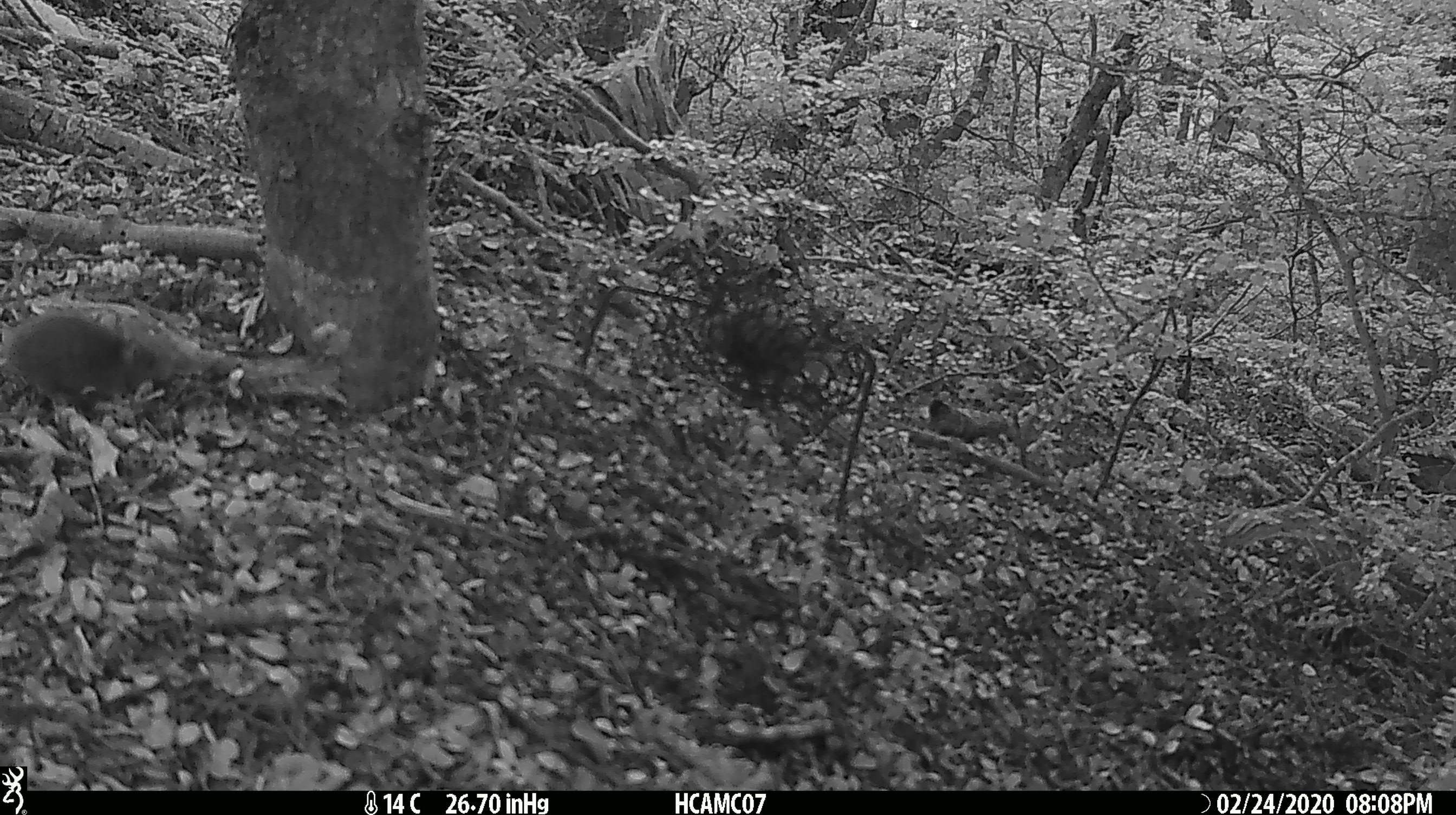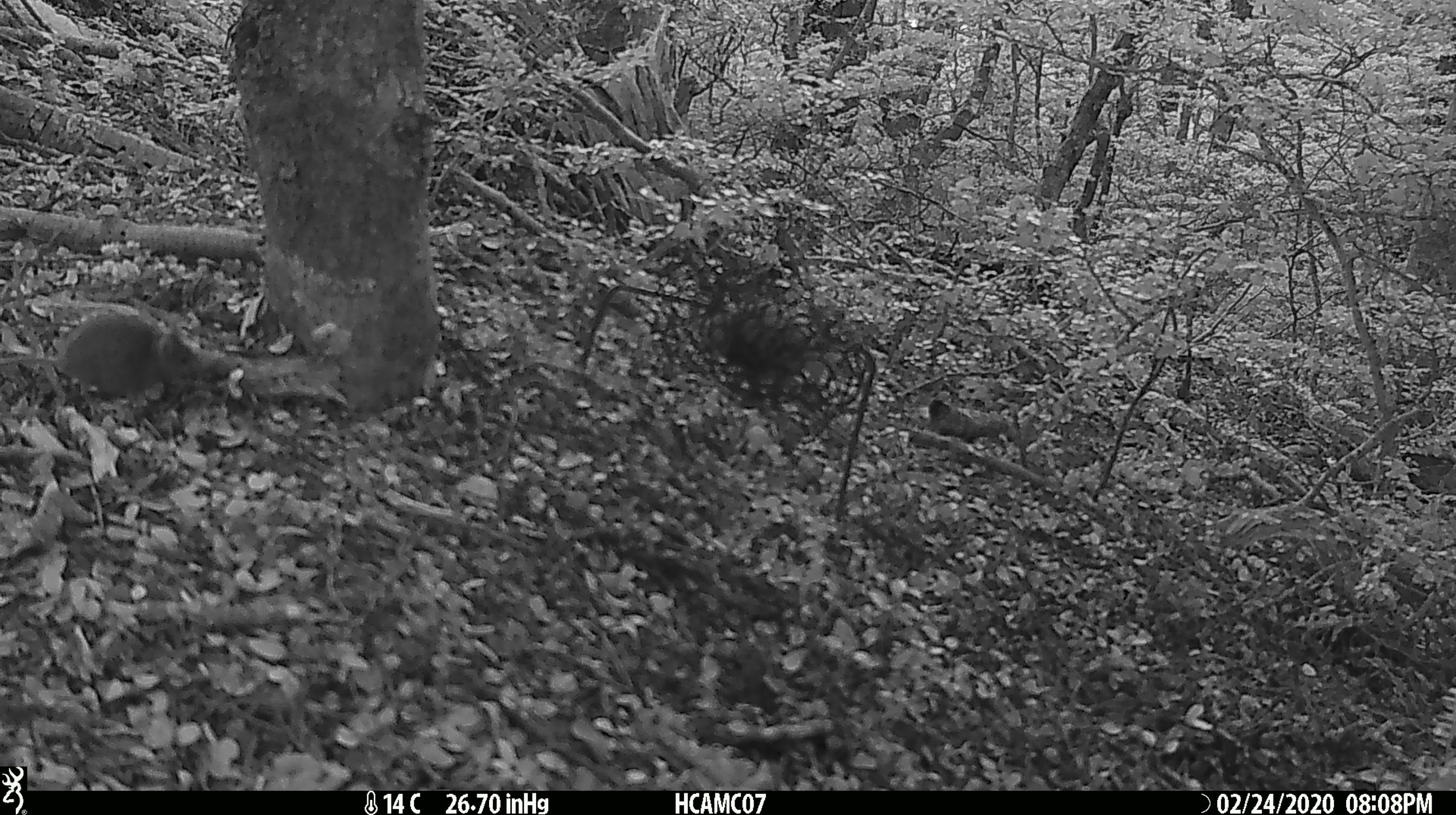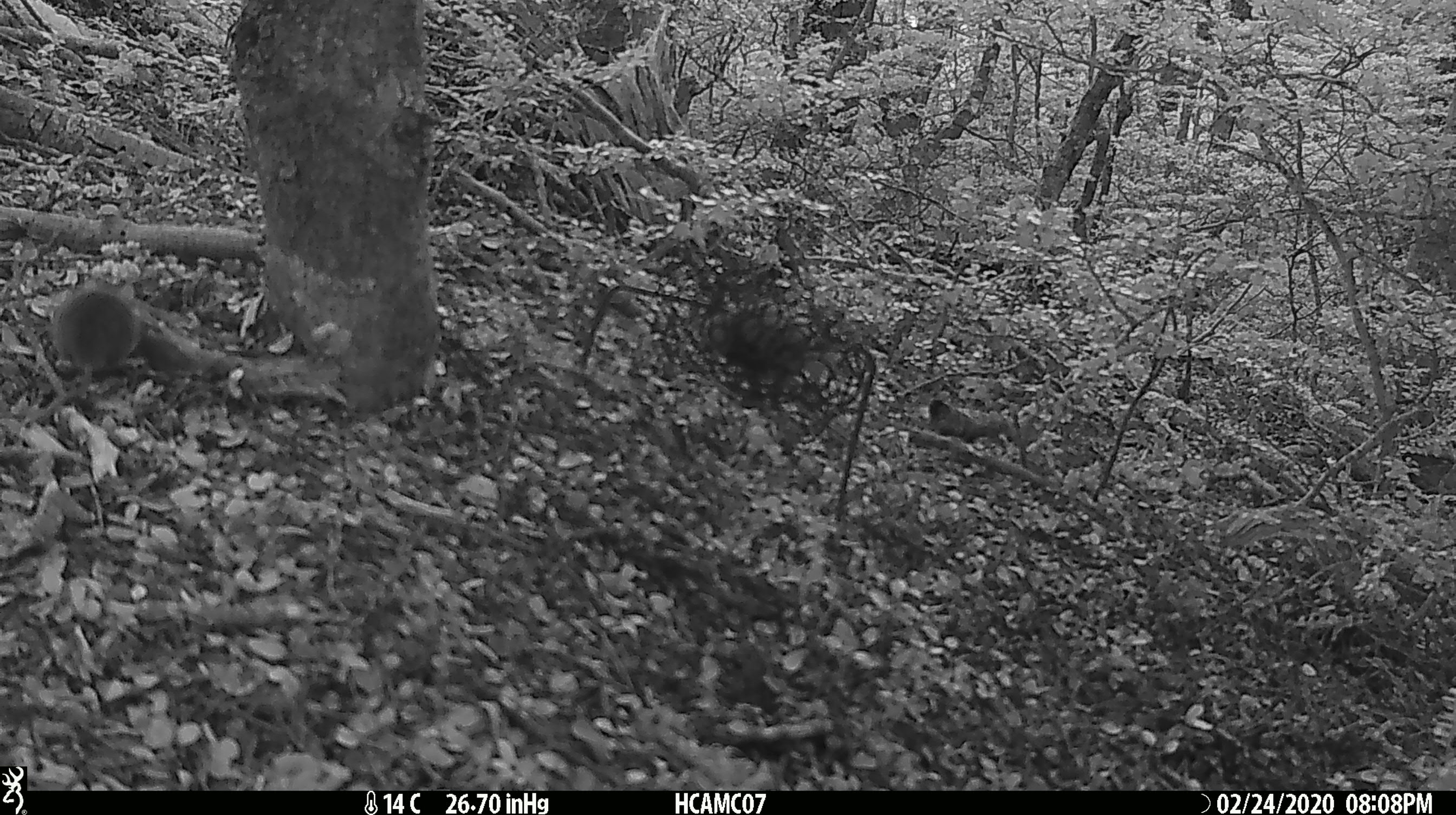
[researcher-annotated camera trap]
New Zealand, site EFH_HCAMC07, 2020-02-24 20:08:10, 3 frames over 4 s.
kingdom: Animalia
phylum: Chordata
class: Mammalia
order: Rodentia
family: Muridae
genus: Mus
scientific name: Mus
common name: mouse